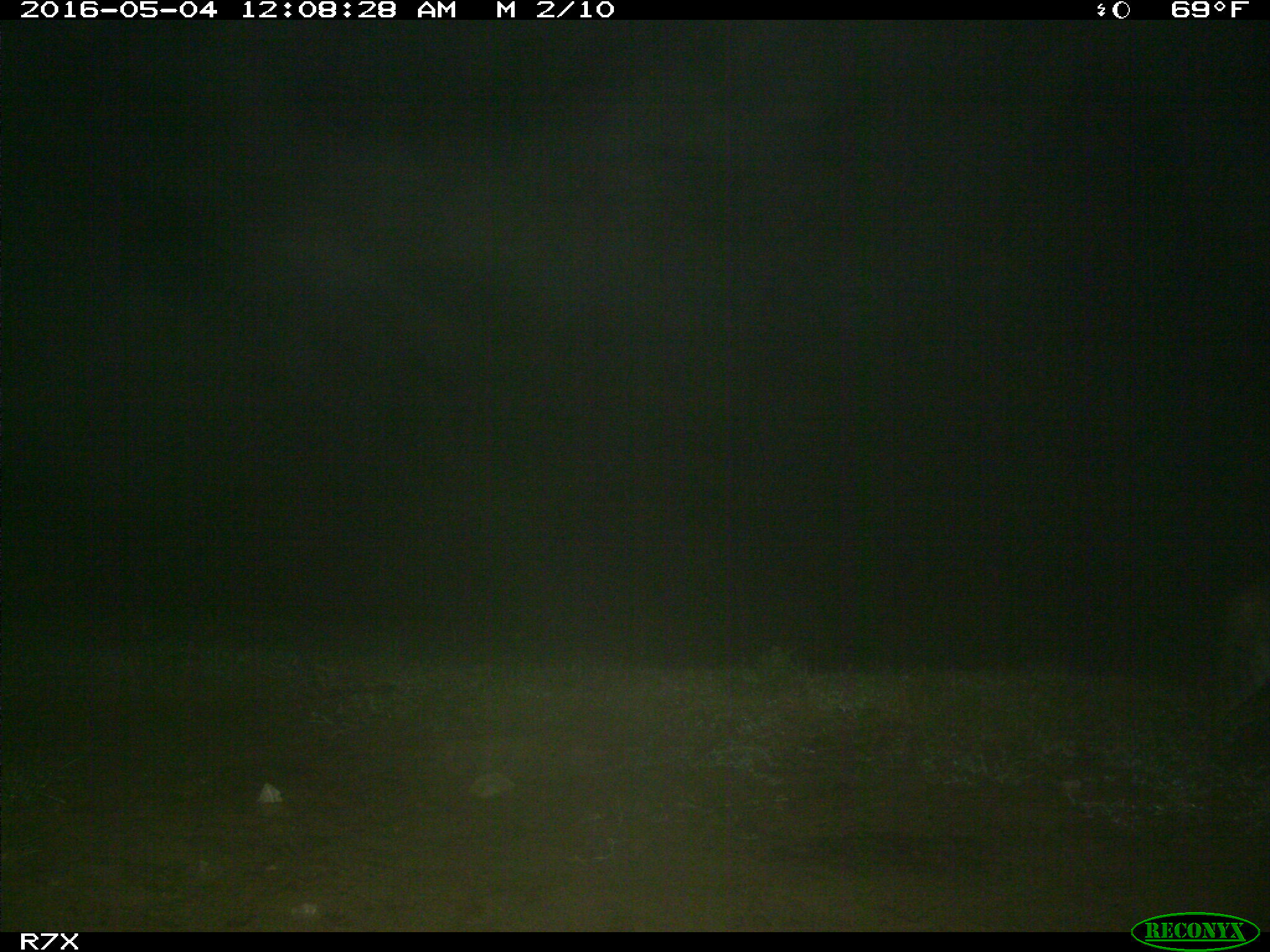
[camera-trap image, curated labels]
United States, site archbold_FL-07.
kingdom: Animalia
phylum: Chordata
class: Mammalia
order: Carnivora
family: Felidae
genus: Lynx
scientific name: Lynx rufus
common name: bobcat